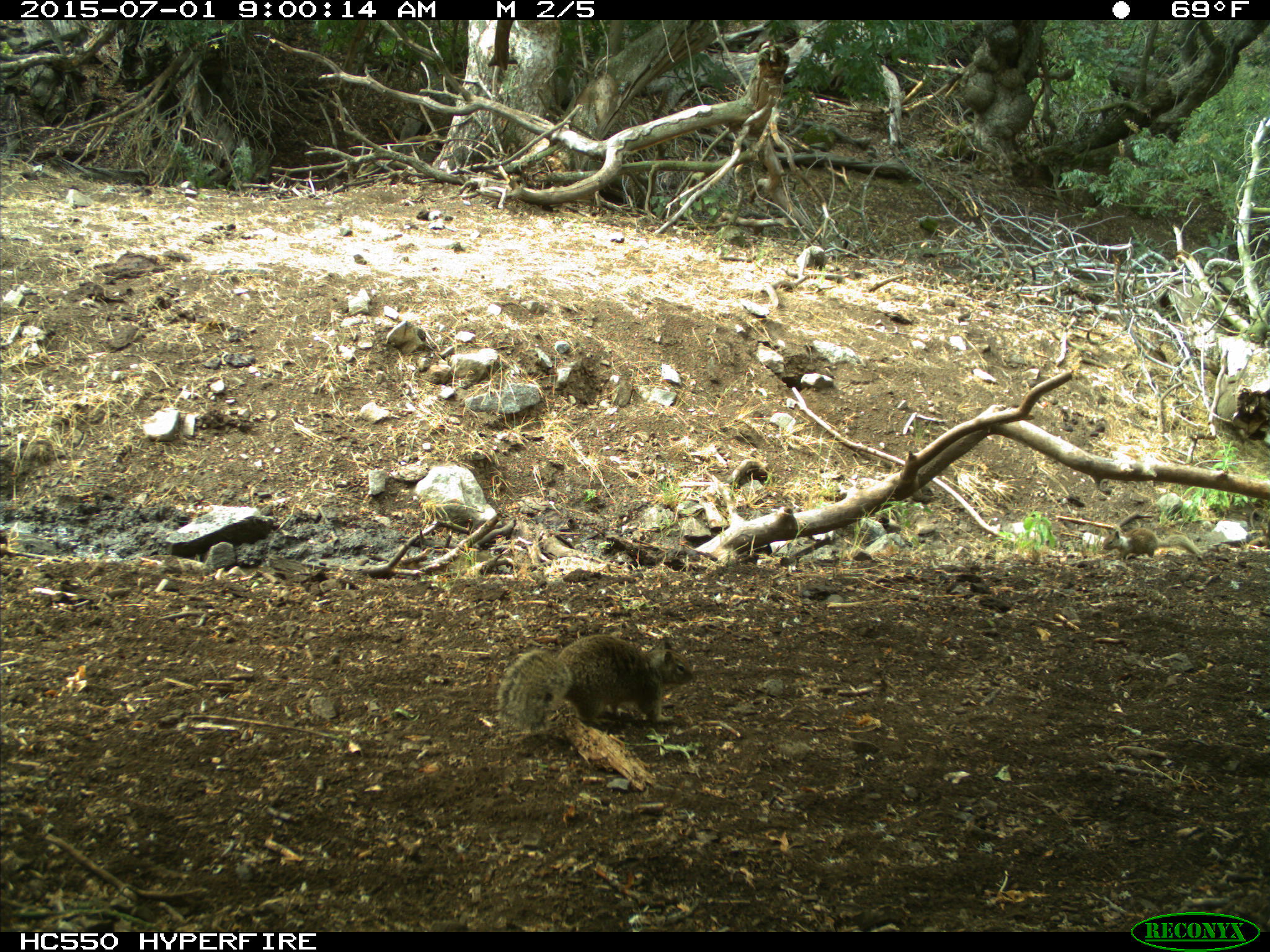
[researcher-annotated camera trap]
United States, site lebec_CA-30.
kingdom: Animalia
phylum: Chordata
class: Mammalia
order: Rodentia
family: Sciuridae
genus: Otospermophilus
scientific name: Otospermophilus beecheyi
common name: california ground squirrel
Otospermophilus beecheyi (california ground squirrel).